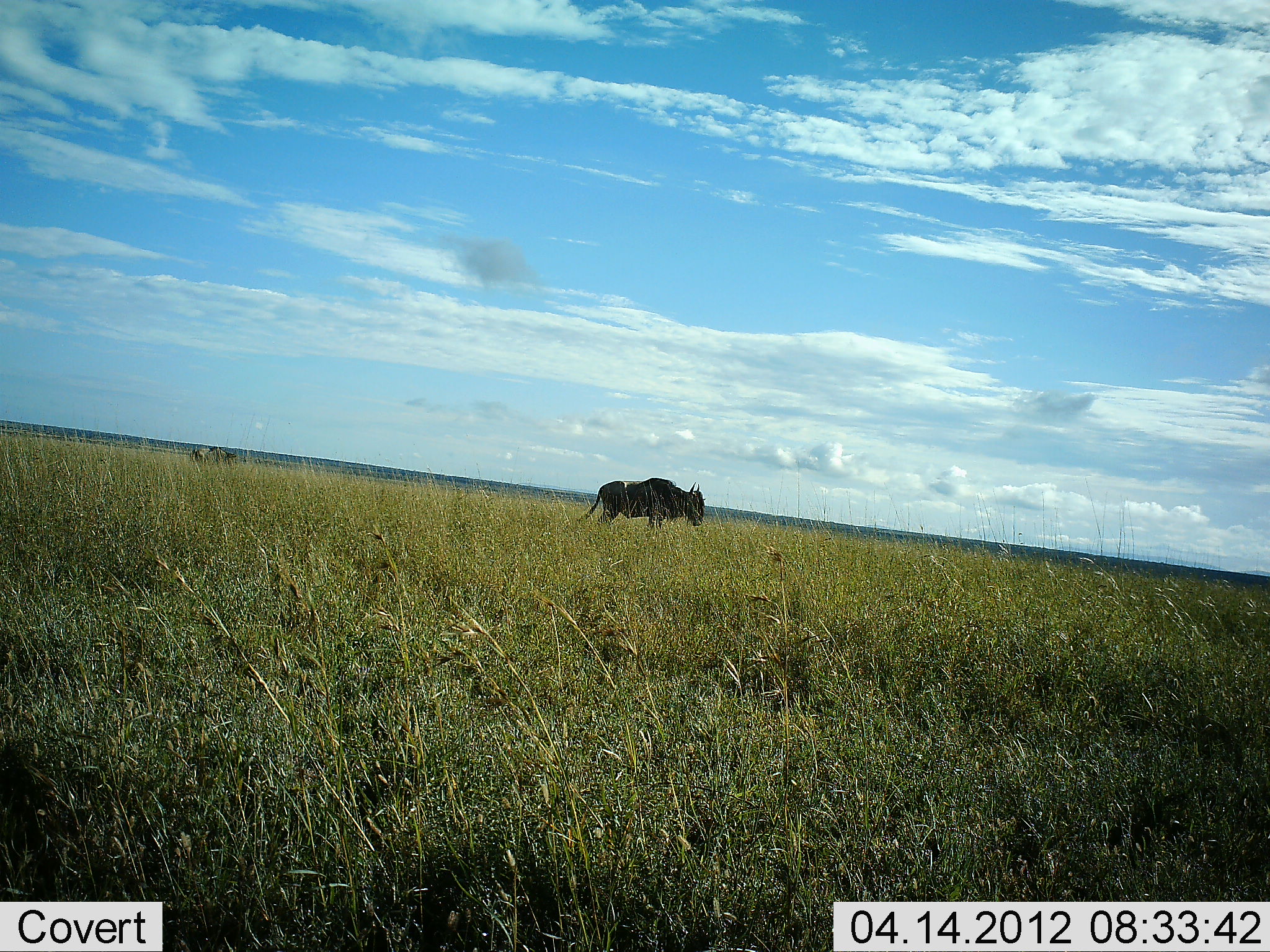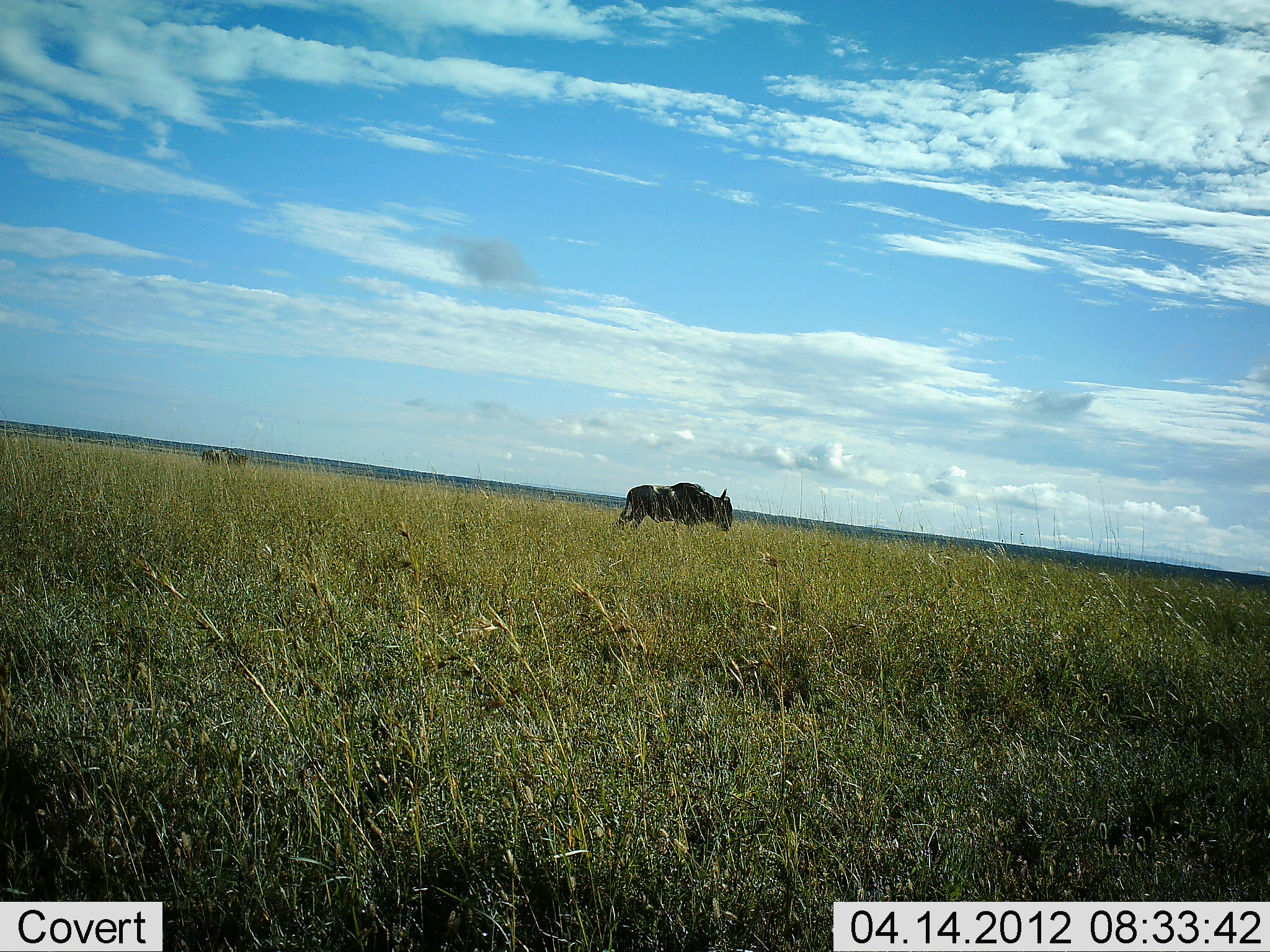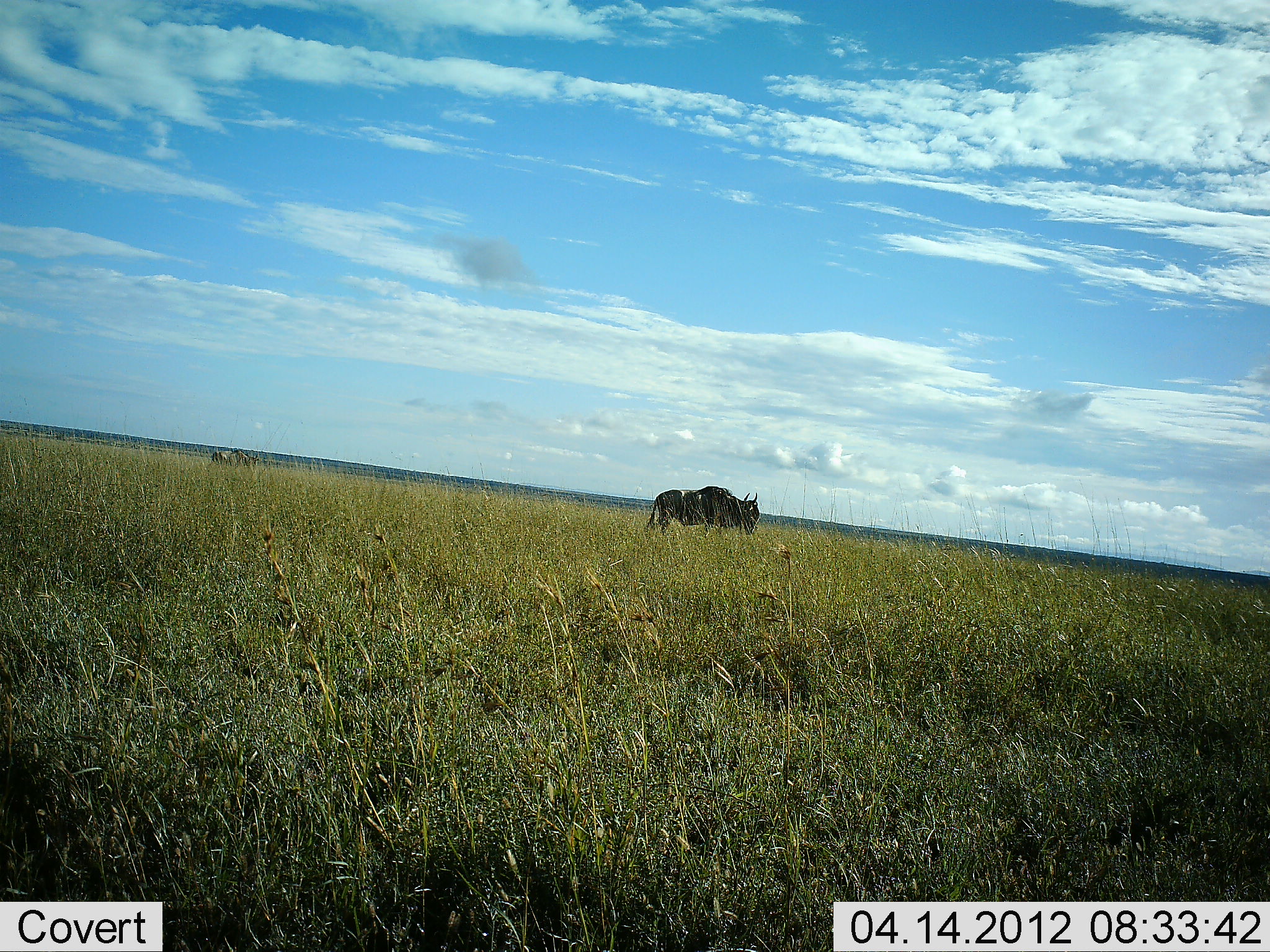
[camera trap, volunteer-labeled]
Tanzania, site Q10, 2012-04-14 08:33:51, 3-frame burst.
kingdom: Animalia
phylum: Chordata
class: Mammalia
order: Artiodactyla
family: Bovidae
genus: Connochaetes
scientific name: Connochaetes taurinus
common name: blue wildebeest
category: wildebeest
Wildebeest (blue wildebeest) (Connochaetes taurinus), count 2. Behavior (volunteer vote fractions): standing 7%, resting 0%, moving 100%, interacting 0%. Young present (vote fraction): 0%. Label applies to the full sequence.